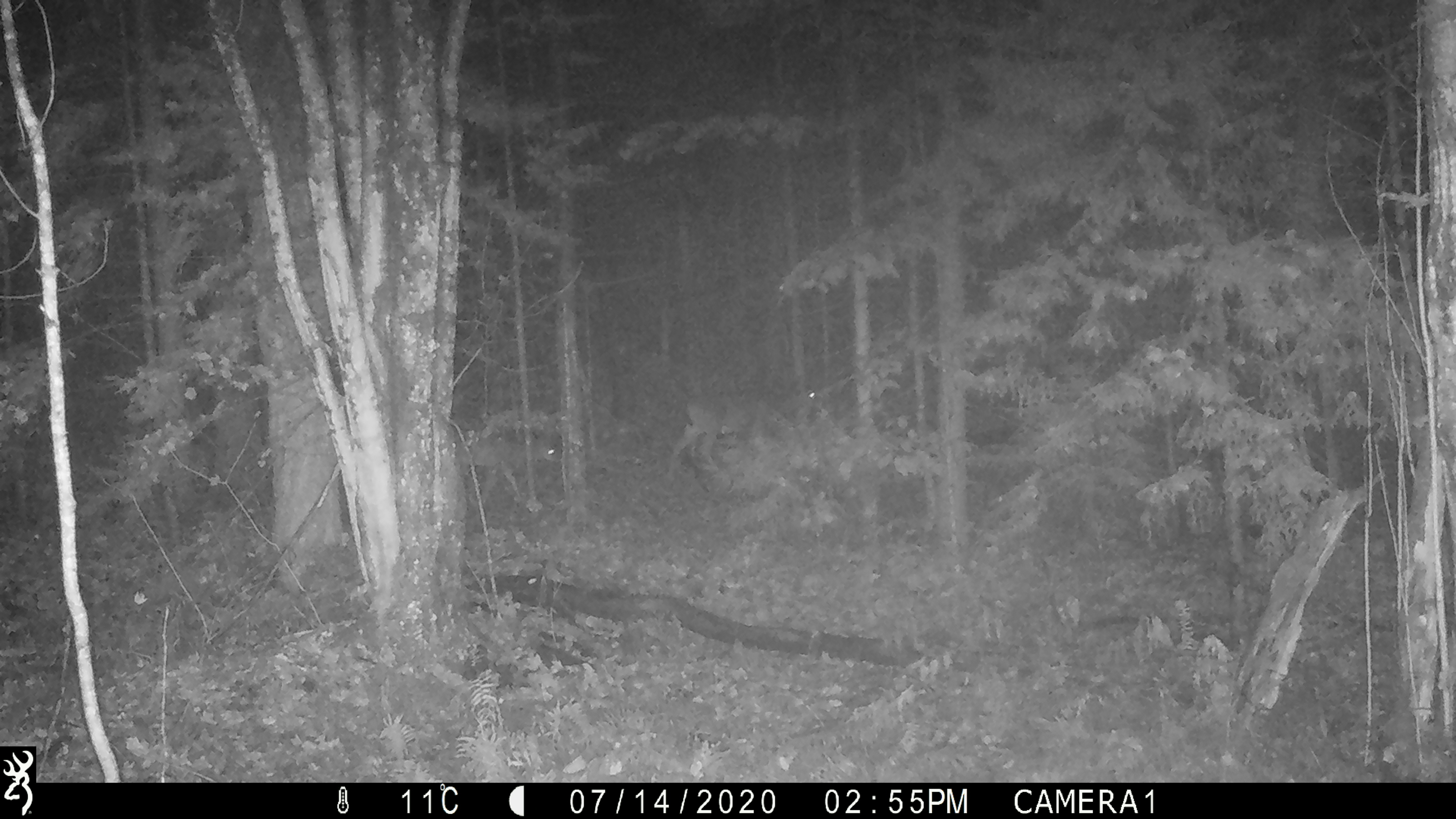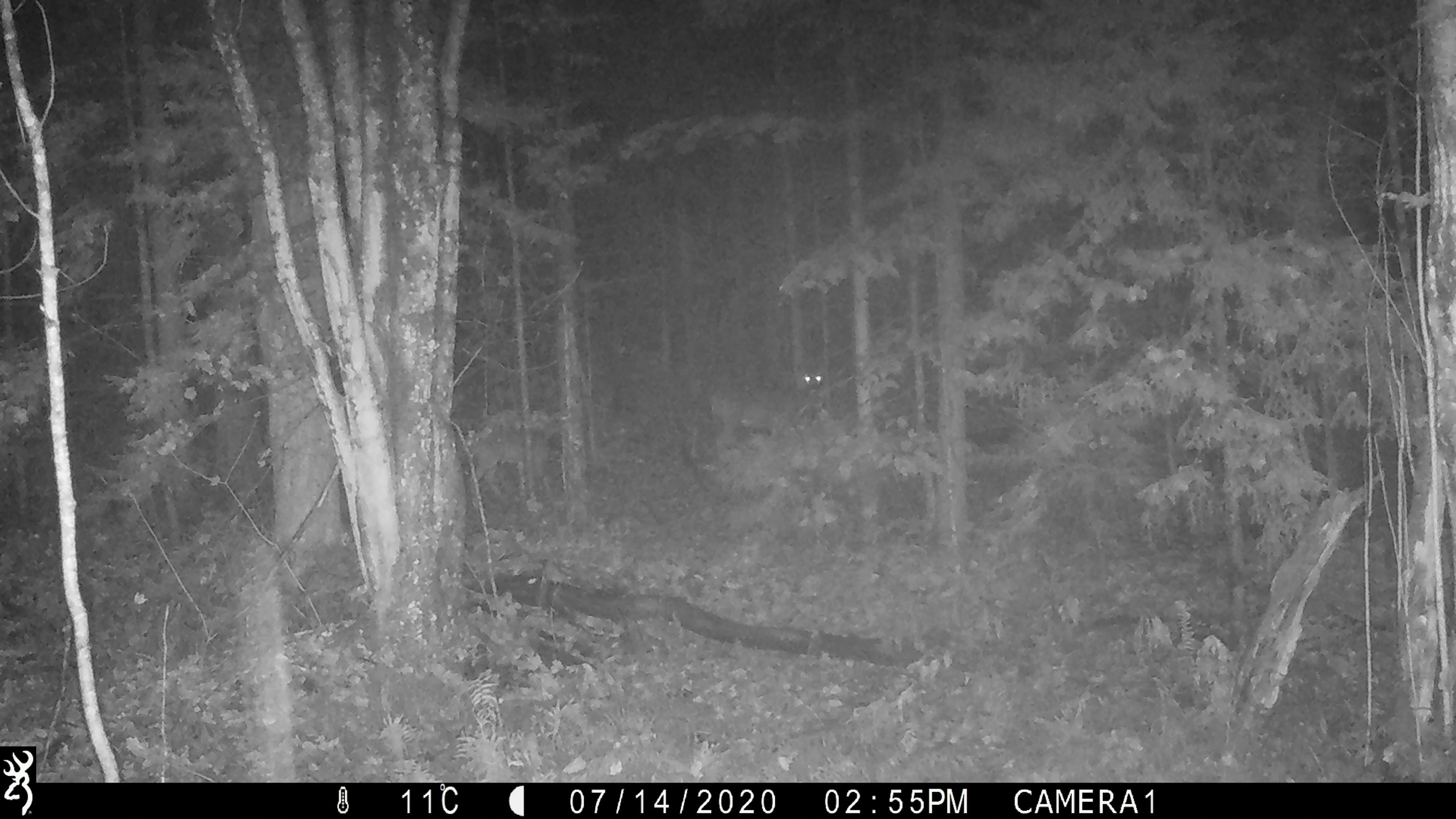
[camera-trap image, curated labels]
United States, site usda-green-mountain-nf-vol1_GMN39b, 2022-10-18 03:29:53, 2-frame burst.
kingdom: Animalia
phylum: Chordata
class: Mammalia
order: Artiodactyla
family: Cervidae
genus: Odocoileus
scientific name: Odocoileus virginianus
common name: white-tailed deer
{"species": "white-tailed deer (Odocoileus virginianus)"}